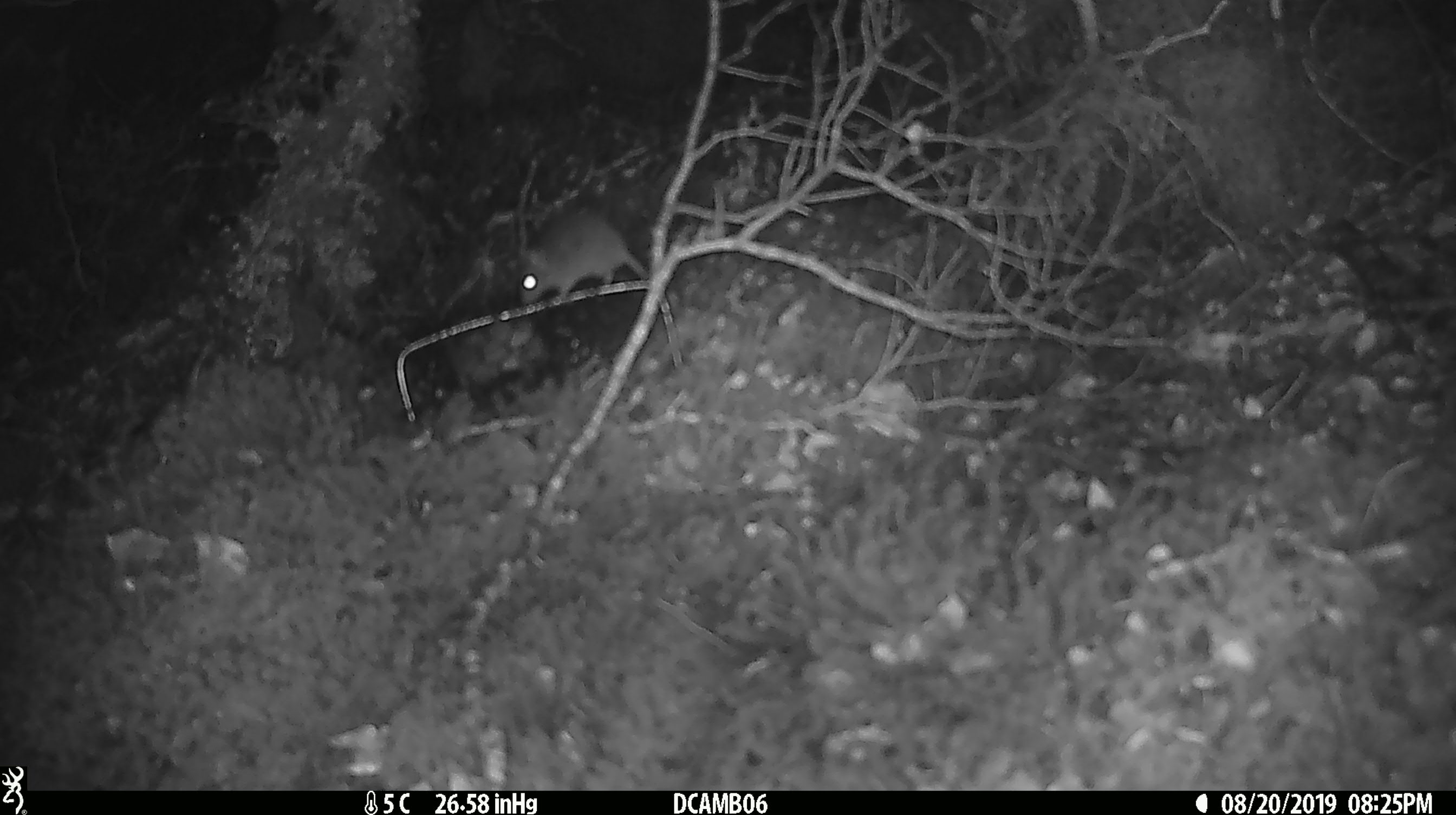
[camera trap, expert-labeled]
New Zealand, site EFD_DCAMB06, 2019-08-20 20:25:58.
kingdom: Animalia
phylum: Chordata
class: Mammalia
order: Rodentia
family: Muridae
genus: Mus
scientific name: Mus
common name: mouse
Mouse (Mus).